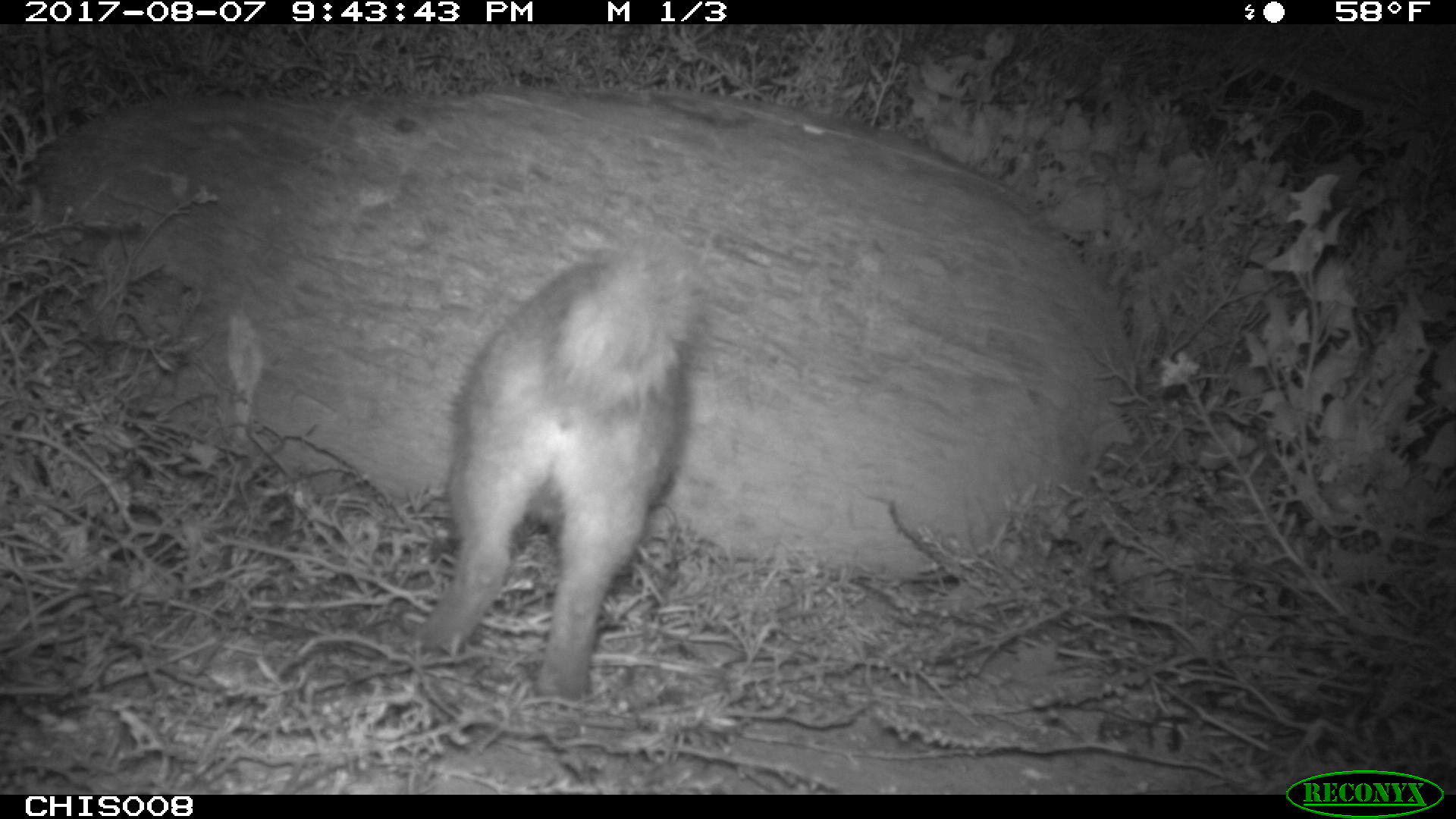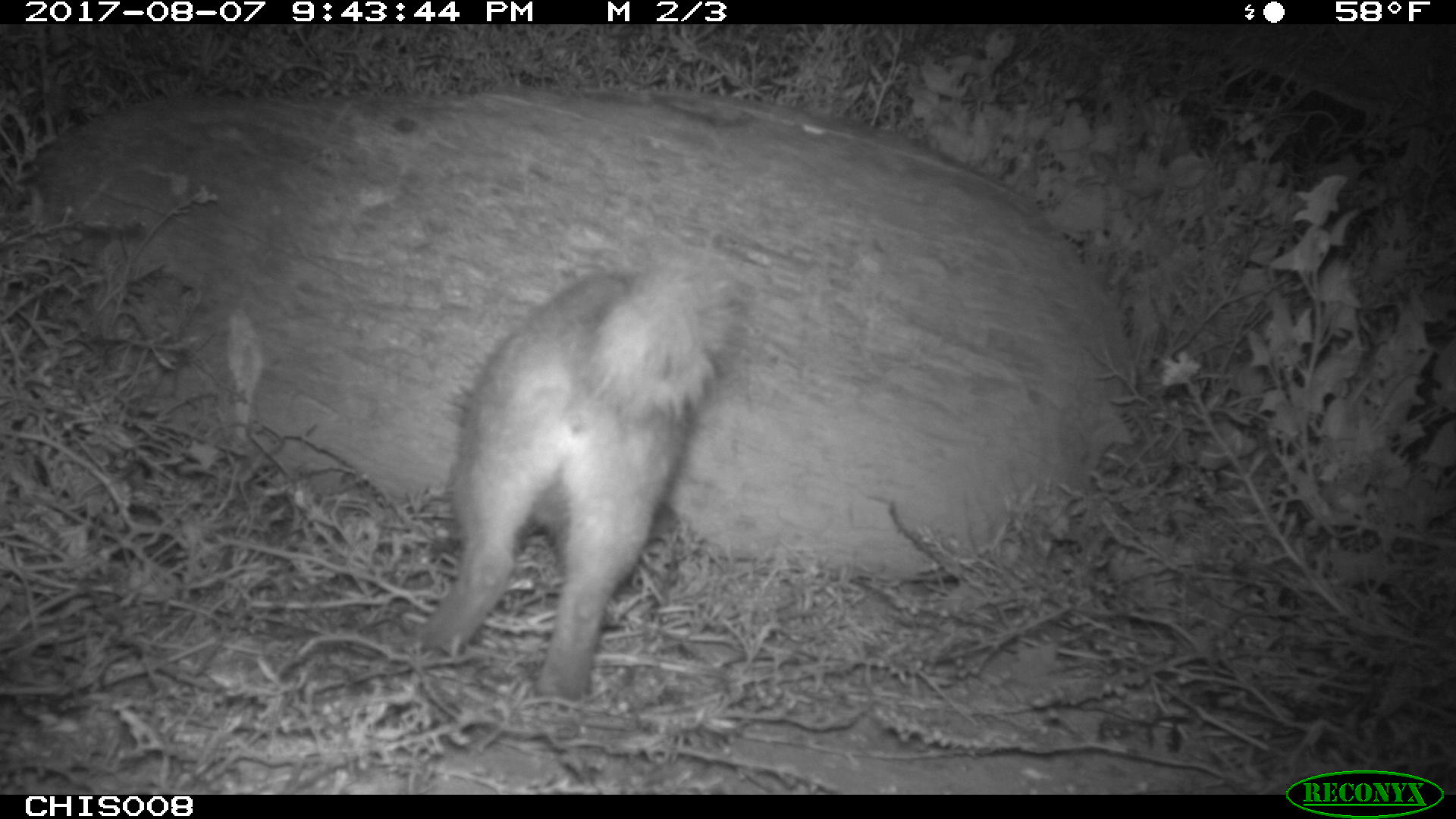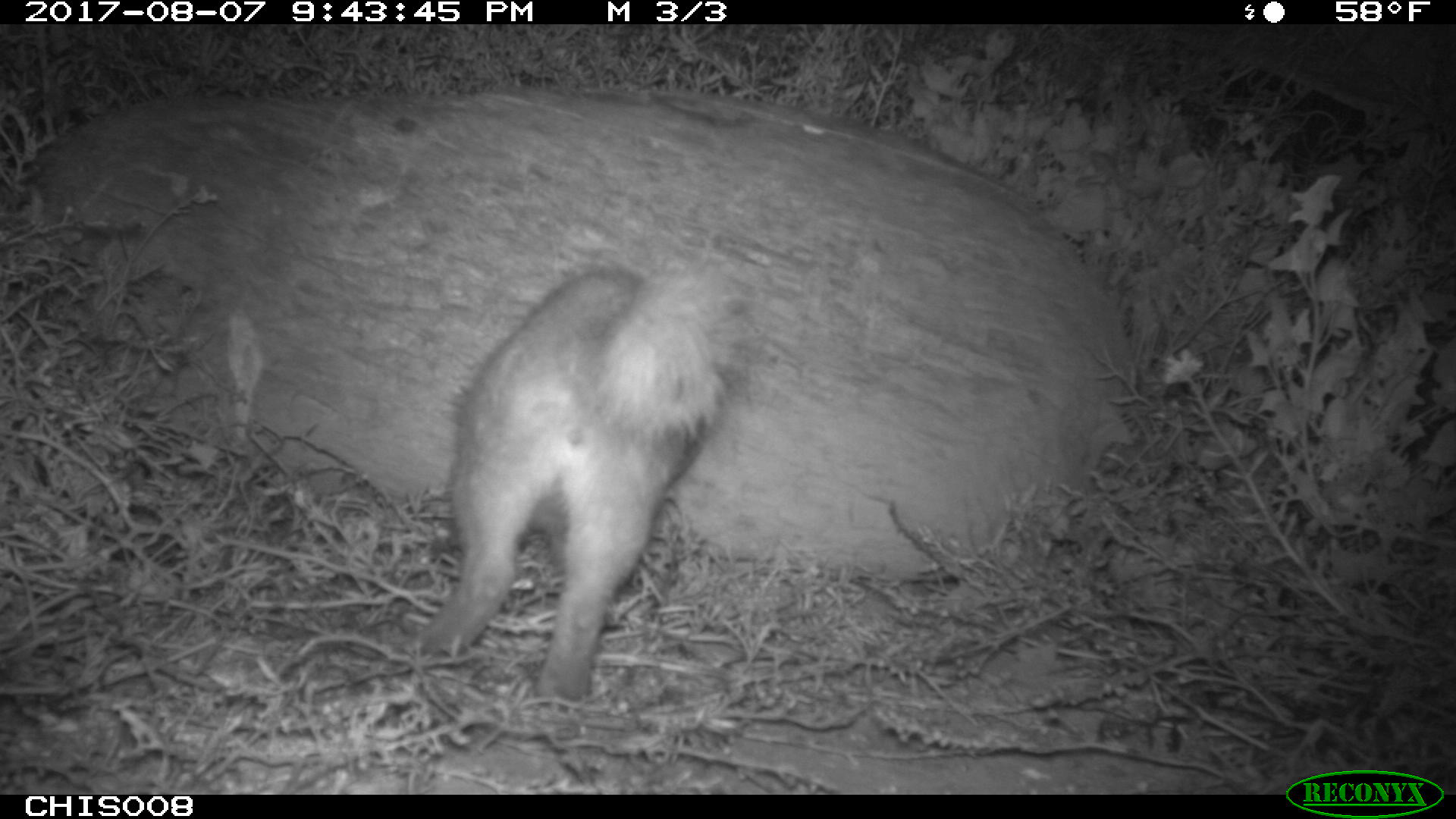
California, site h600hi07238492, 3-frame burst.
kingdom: Animalia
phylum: Chordata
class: Mammalia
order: Carnivora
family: Canidae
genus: Urocyon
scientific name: Urocyon littoralis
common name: island fox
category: fox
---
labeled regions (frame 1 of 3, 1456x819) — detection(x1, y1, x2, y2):
fox: detection(413, 223, 717, 703)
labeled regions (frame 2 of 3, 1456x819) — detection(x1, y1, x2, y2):
fox: detection(413, 256, 745, 698)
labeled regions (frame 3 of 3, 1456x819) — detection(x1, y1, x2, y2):
fox: detection(394, 249, 764, 701)